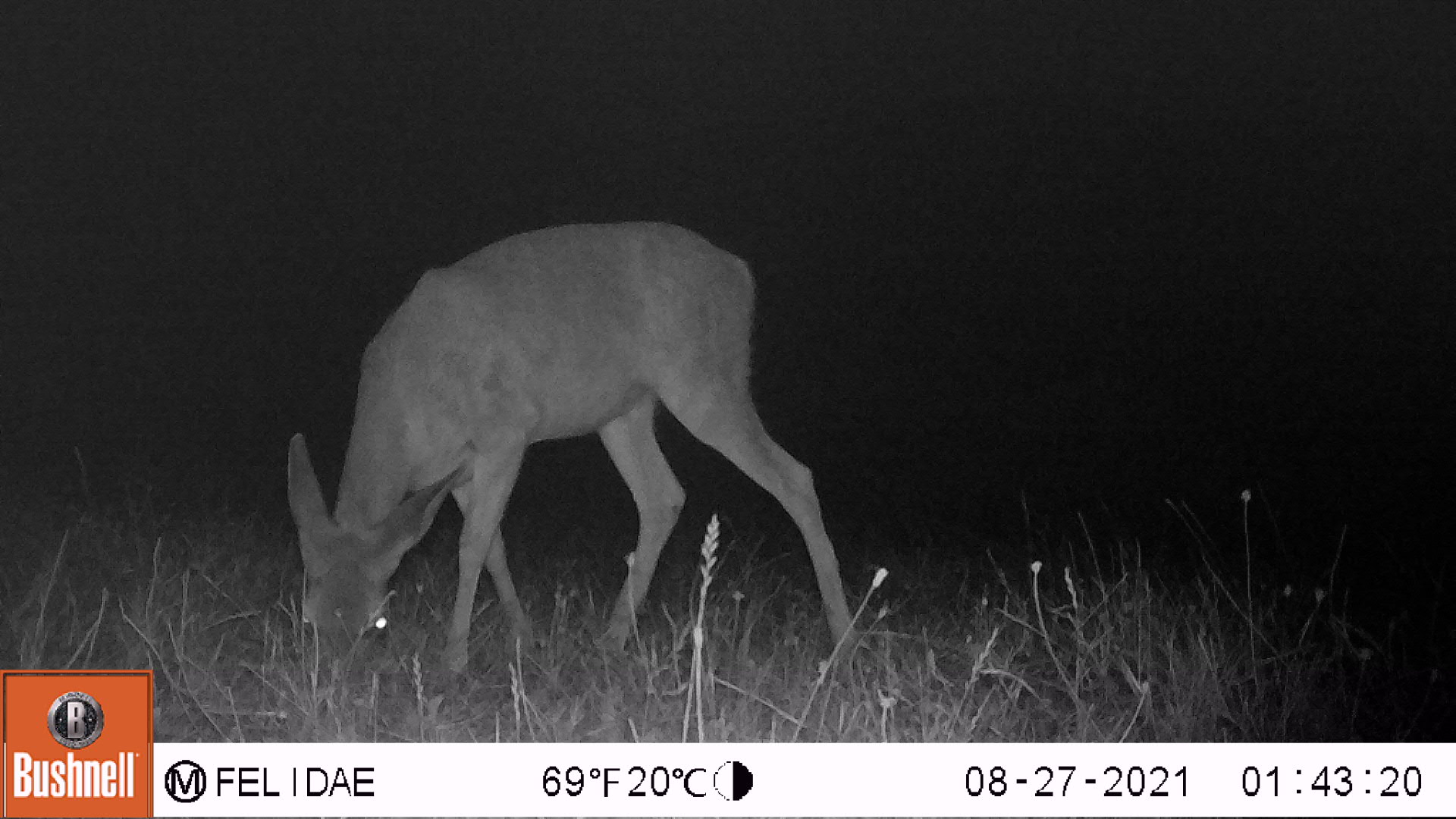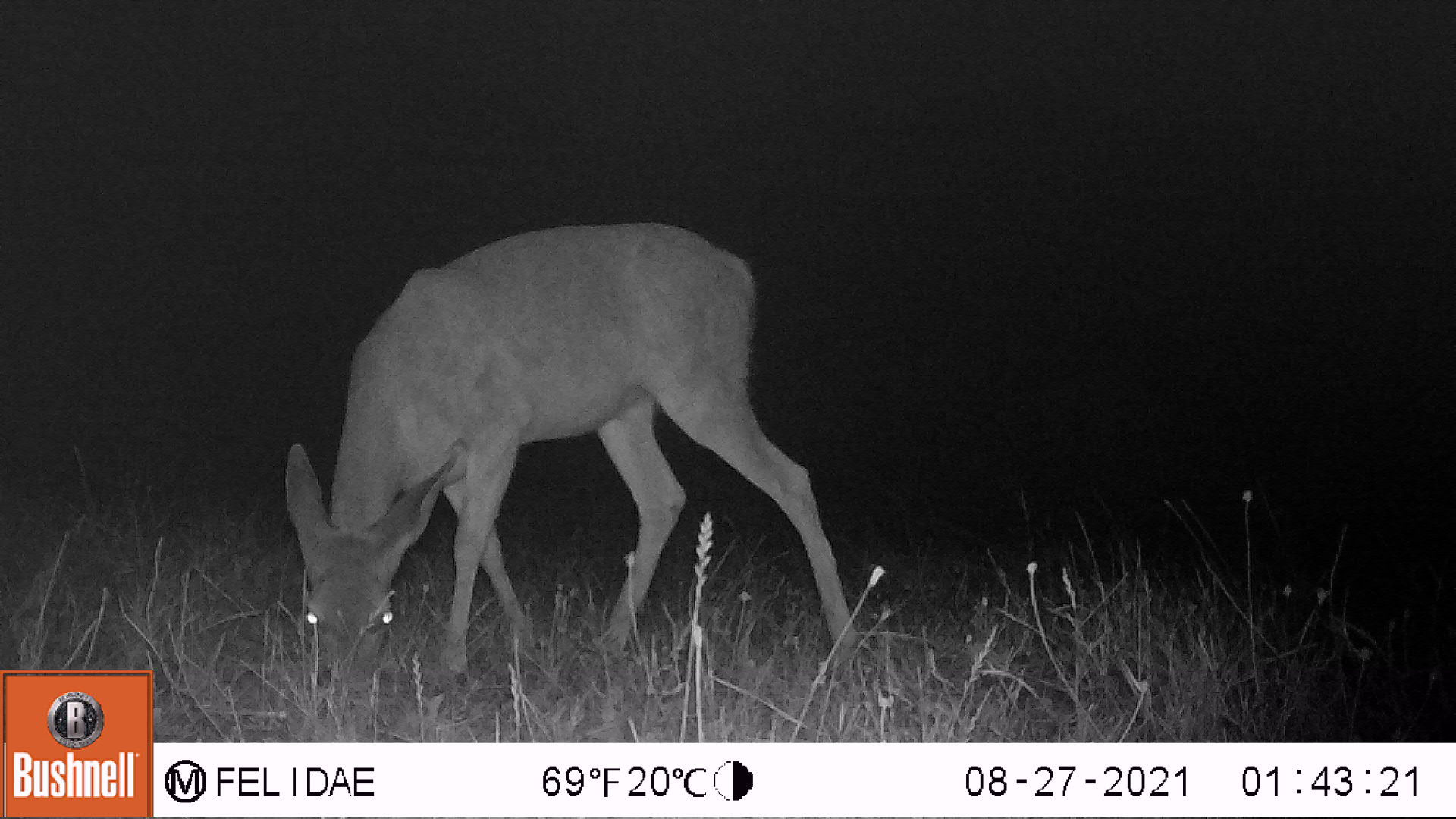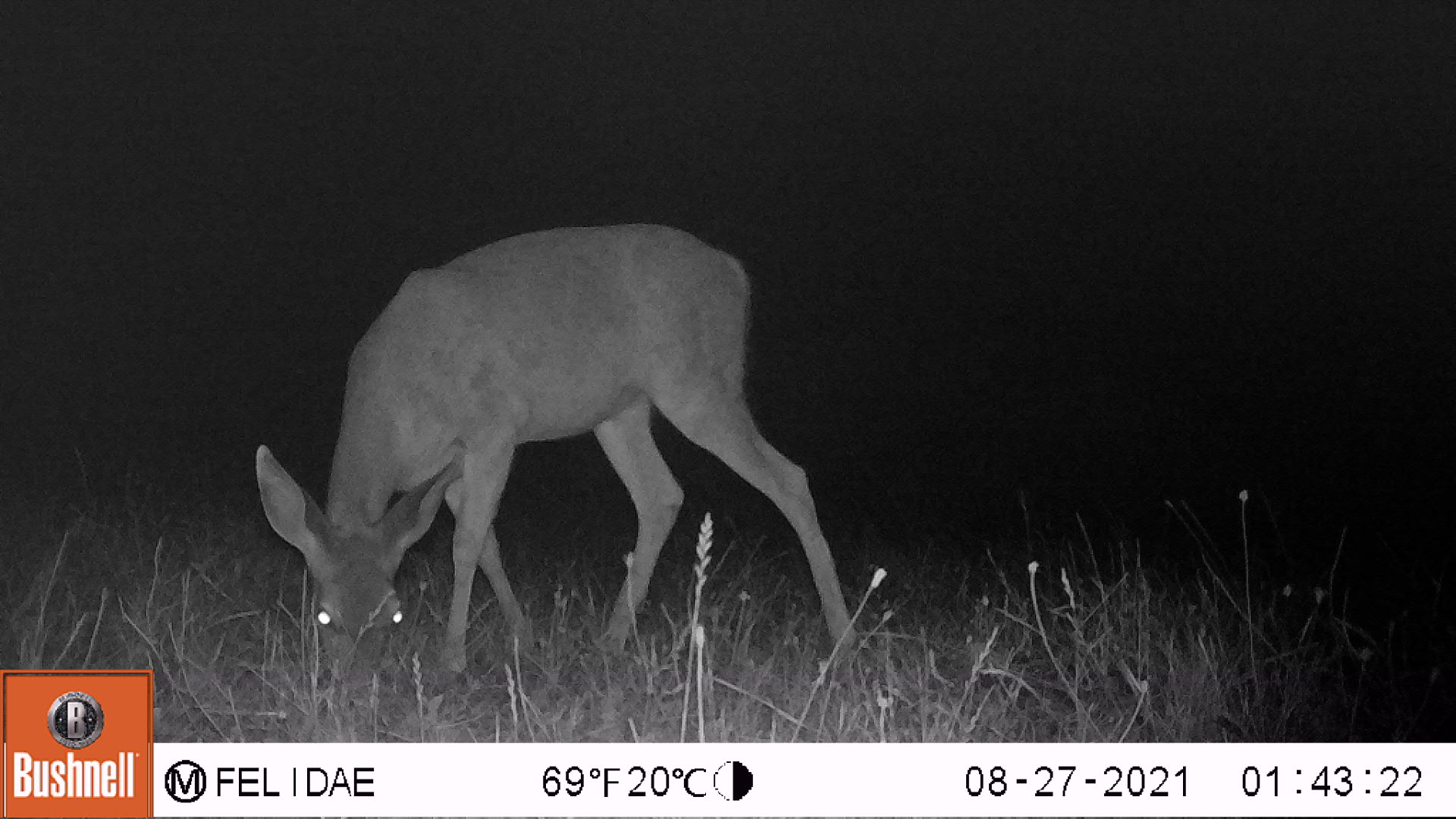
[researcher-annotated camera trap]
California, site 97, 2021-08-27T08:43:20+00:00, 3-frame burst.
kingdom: Animalia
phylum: Chordata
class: Mammalia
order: Artiodactyla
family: Cervidae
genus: Odocoileus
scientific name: Odocoileus hemionus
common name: mule deer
Mule deer (Odocoileus hemionus).